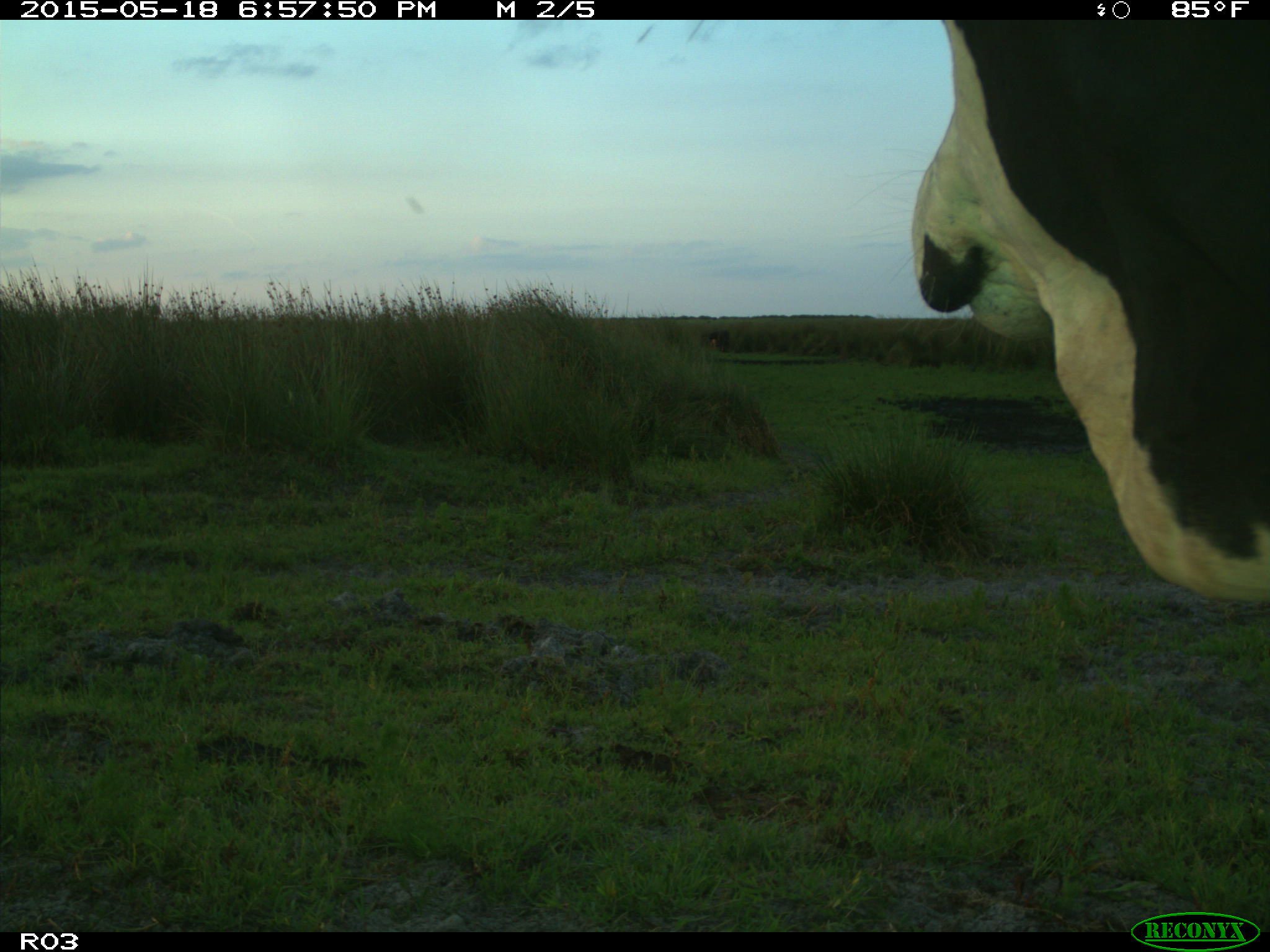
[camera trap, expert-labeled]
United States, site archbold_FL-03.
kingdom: Animalia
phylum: Chordata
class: Mammalia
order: Artiodactyla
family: Bovidae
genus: Bos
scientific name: Bos taurus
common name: domestic cow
Bos taurus (domestic cow).